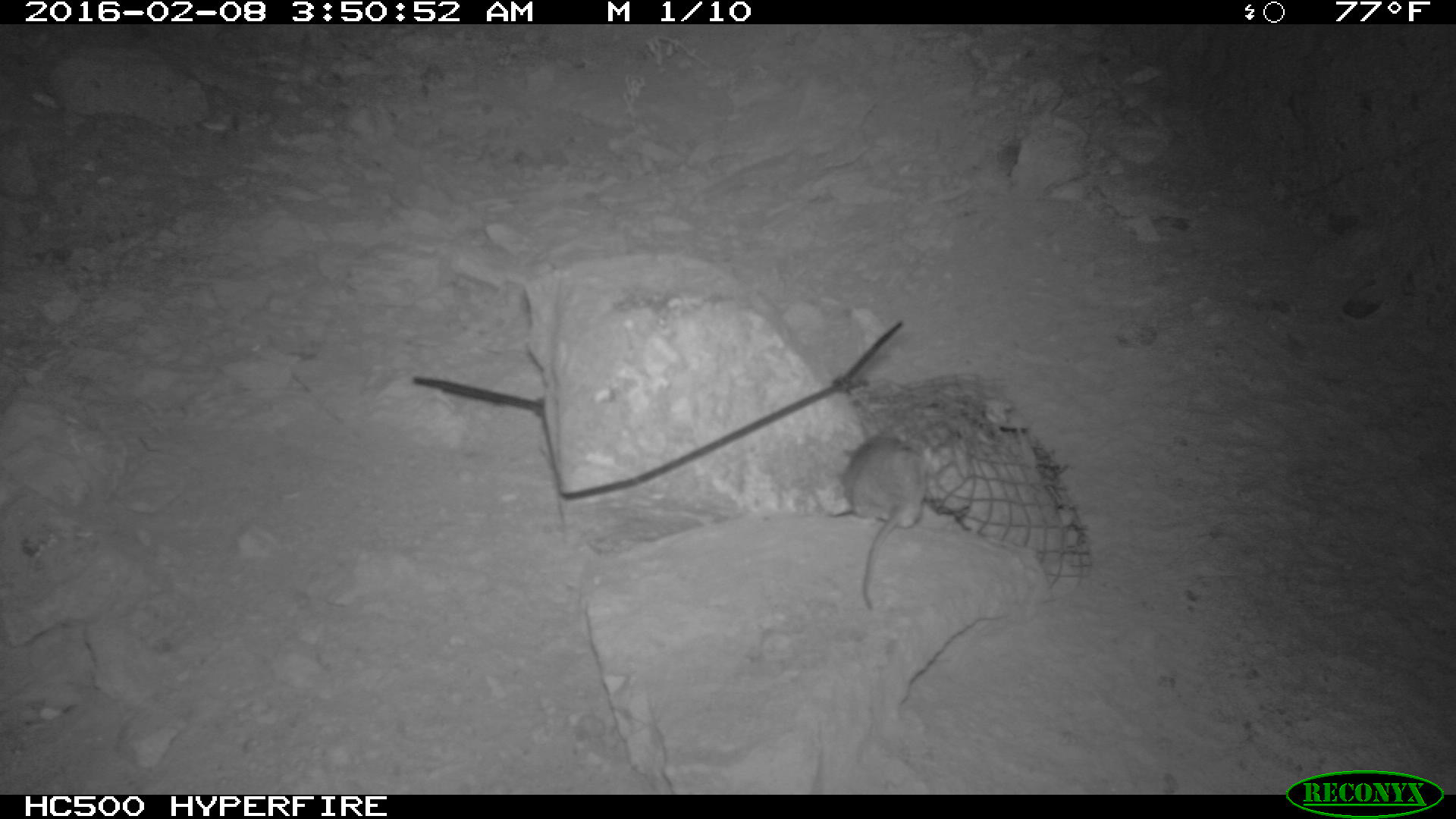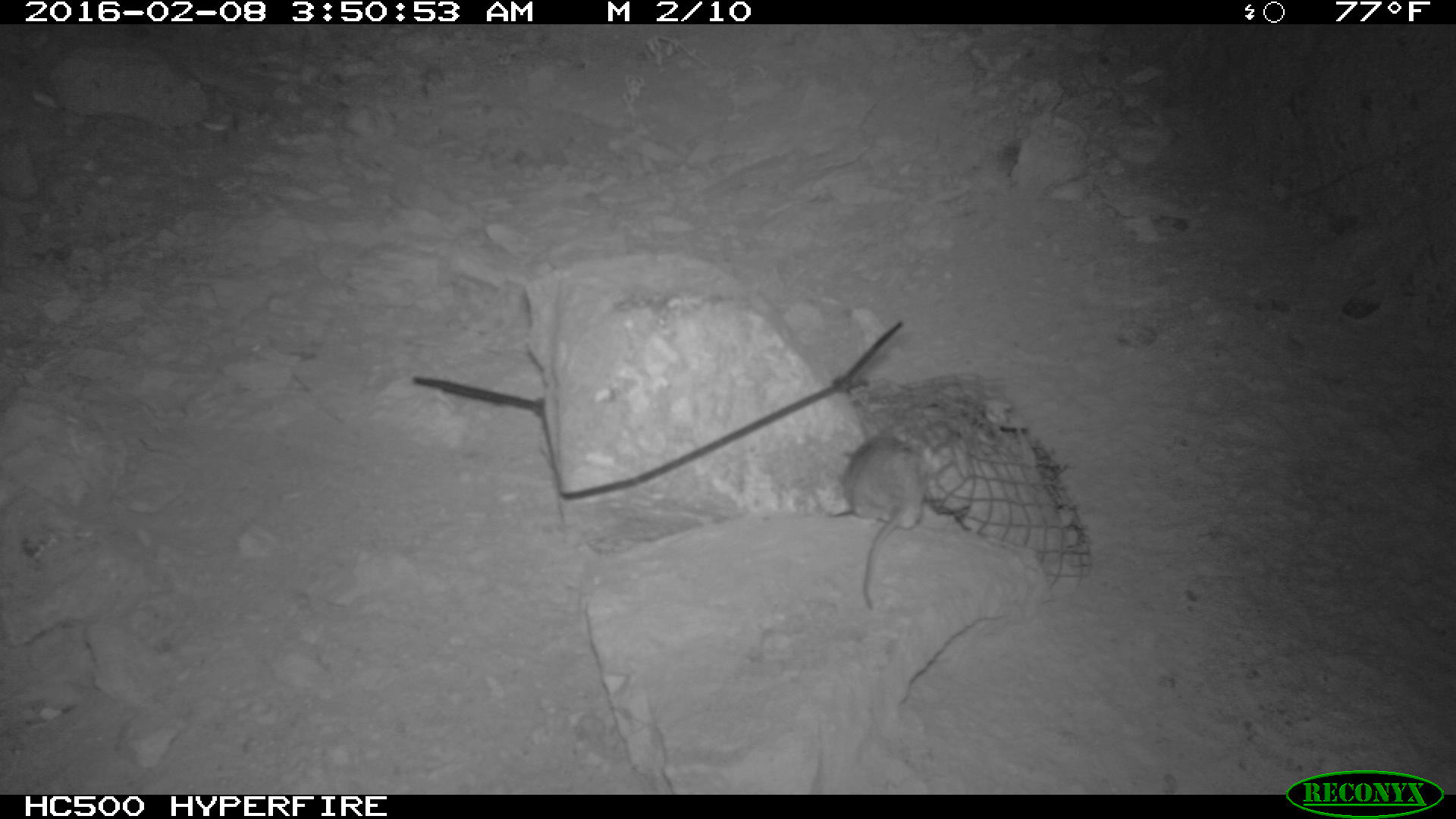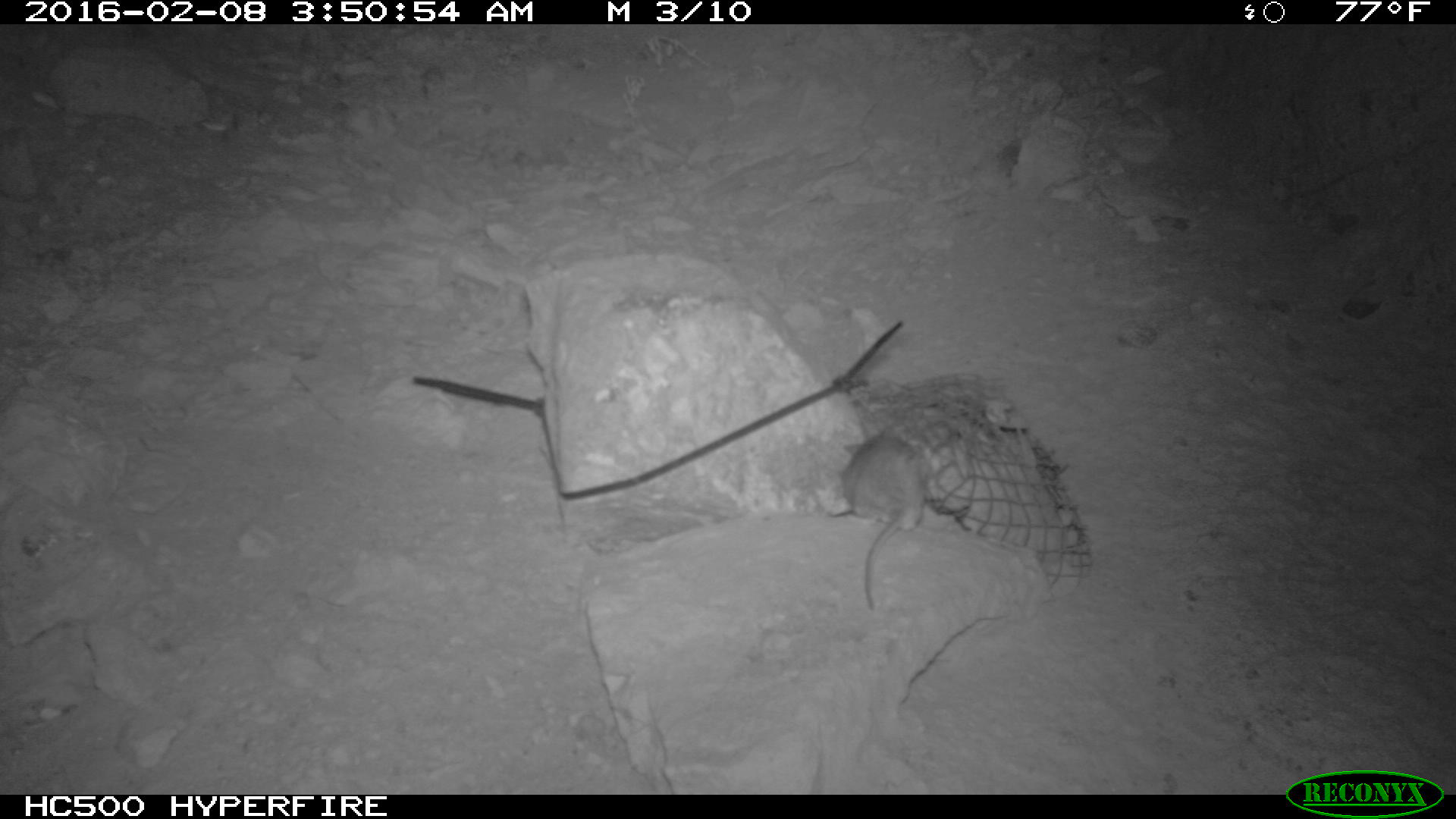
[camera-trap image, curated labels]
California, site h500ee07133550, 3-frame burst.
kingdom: Animalia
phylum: Chordata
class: Mammalia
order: Rodentia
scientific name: Rodentia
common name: rodent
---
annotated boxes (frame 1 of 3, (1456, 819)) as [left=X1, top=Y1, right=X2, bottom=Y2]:
rodent: [left=840, top=434, right=925, bottom=610]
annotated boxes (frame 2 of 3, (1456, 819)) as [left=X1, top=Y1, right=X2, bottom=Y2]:
rodent: [left=836, top=425, right=924, bottom=609]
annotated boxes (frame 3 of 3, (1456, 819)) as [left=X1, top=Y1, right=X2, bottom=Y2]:
rodent: [left=827, top=425, right=927, bottom=611]